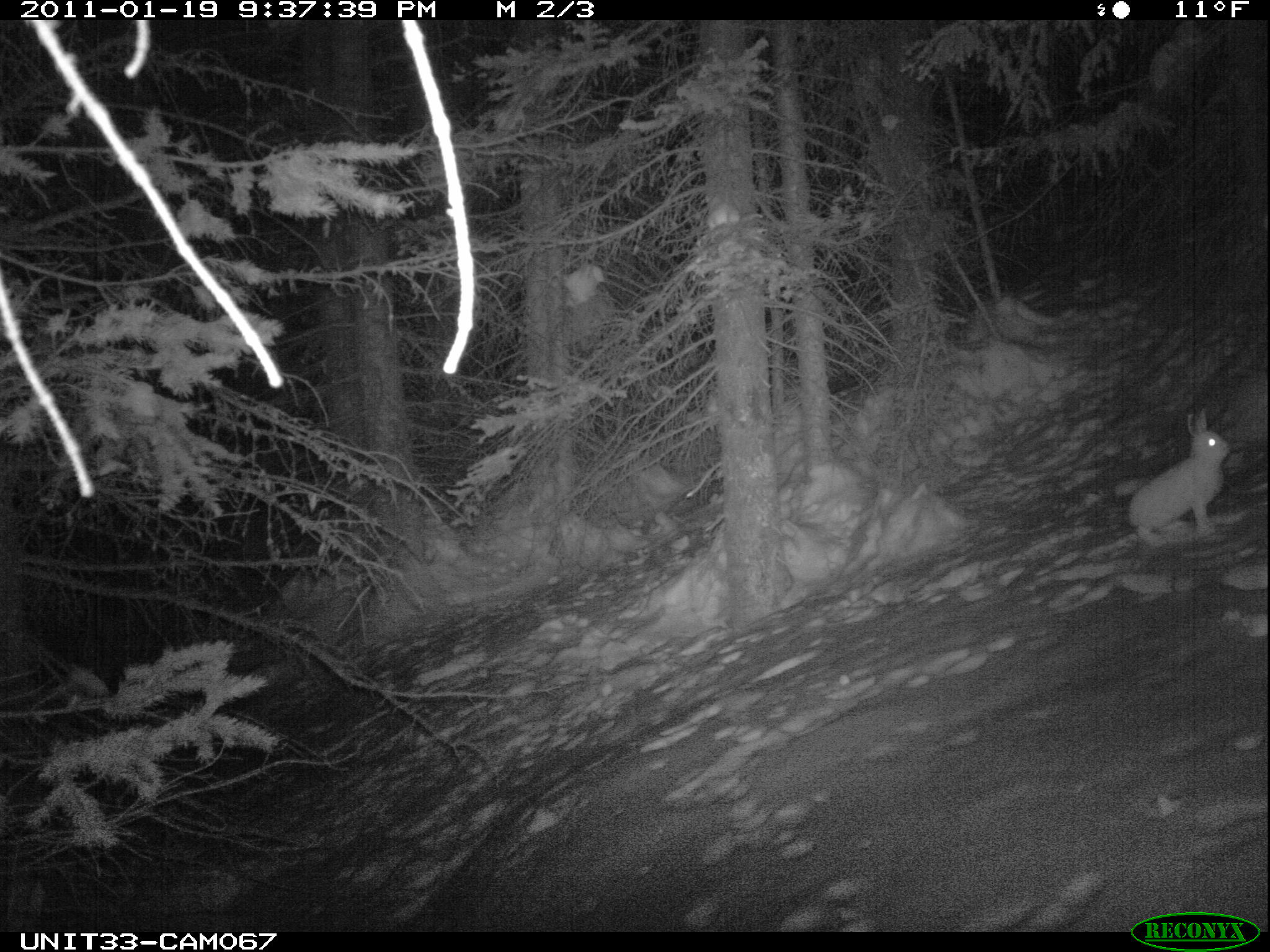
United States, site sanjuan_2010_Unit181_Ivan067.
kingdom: Animalia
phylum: Chordata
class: Mammalia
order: Lagomorpha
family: Leporidae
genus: Lepus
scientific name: Lepus americanus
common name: snowshoe hare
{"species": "Lepus americanus (snowshoe hare)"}